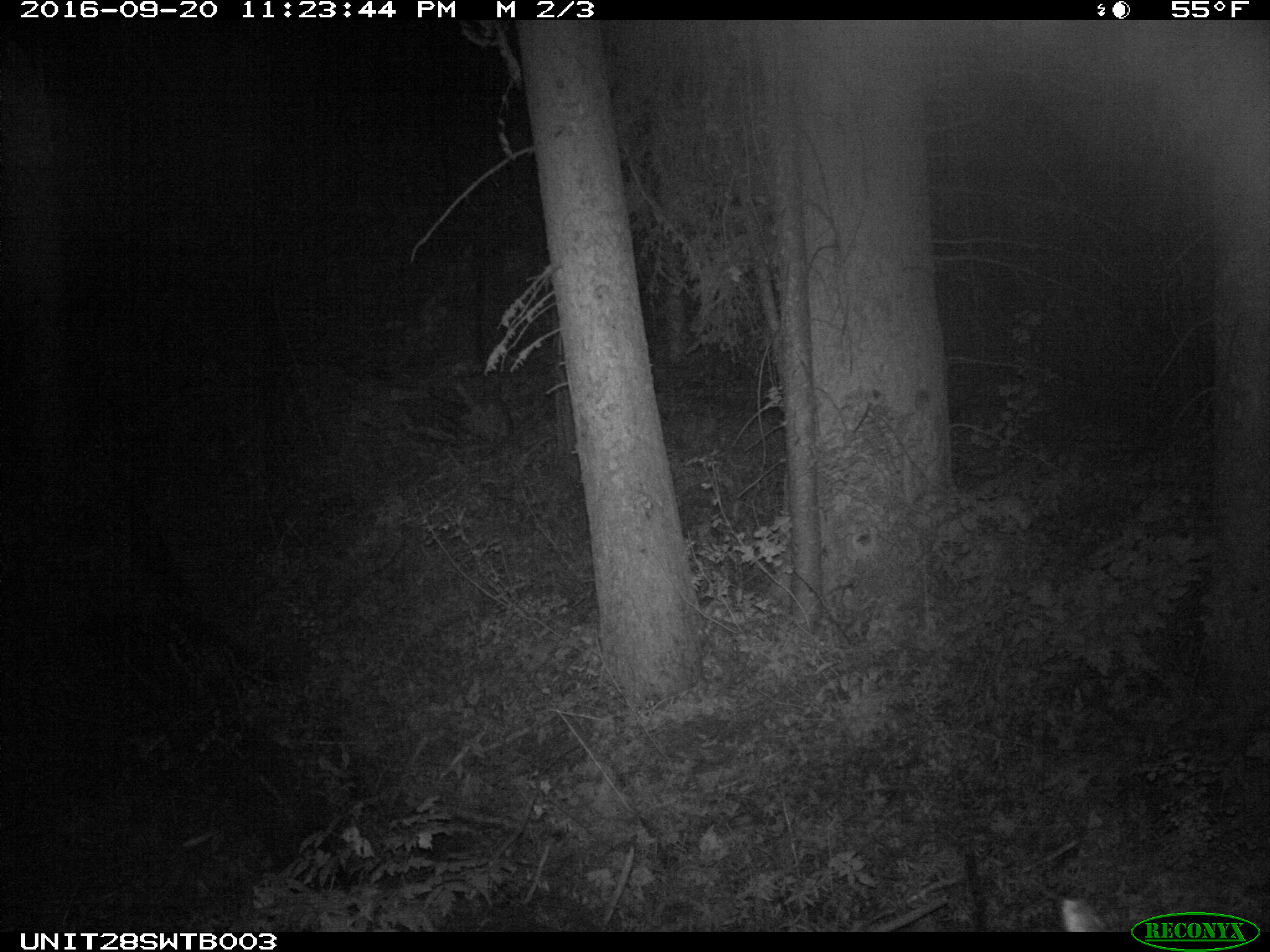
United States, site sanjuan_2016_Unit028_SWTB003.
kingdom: Animalia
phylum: Chordata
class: Mammalia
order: Artiodactyla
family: Cervidae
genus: Cervus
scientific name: Cervus elaphus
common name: red deer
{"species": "Cervus elaphus (red deer)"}